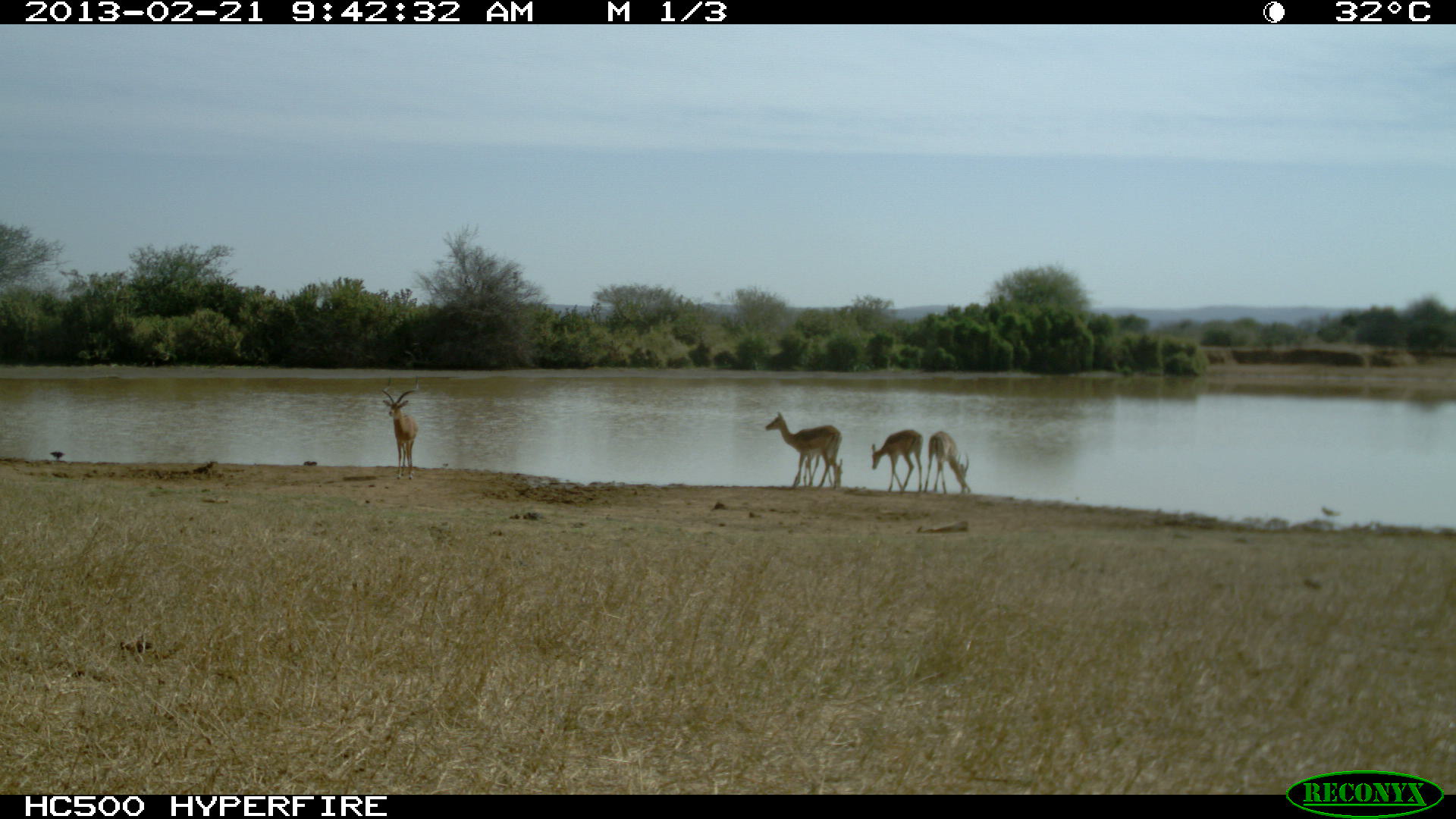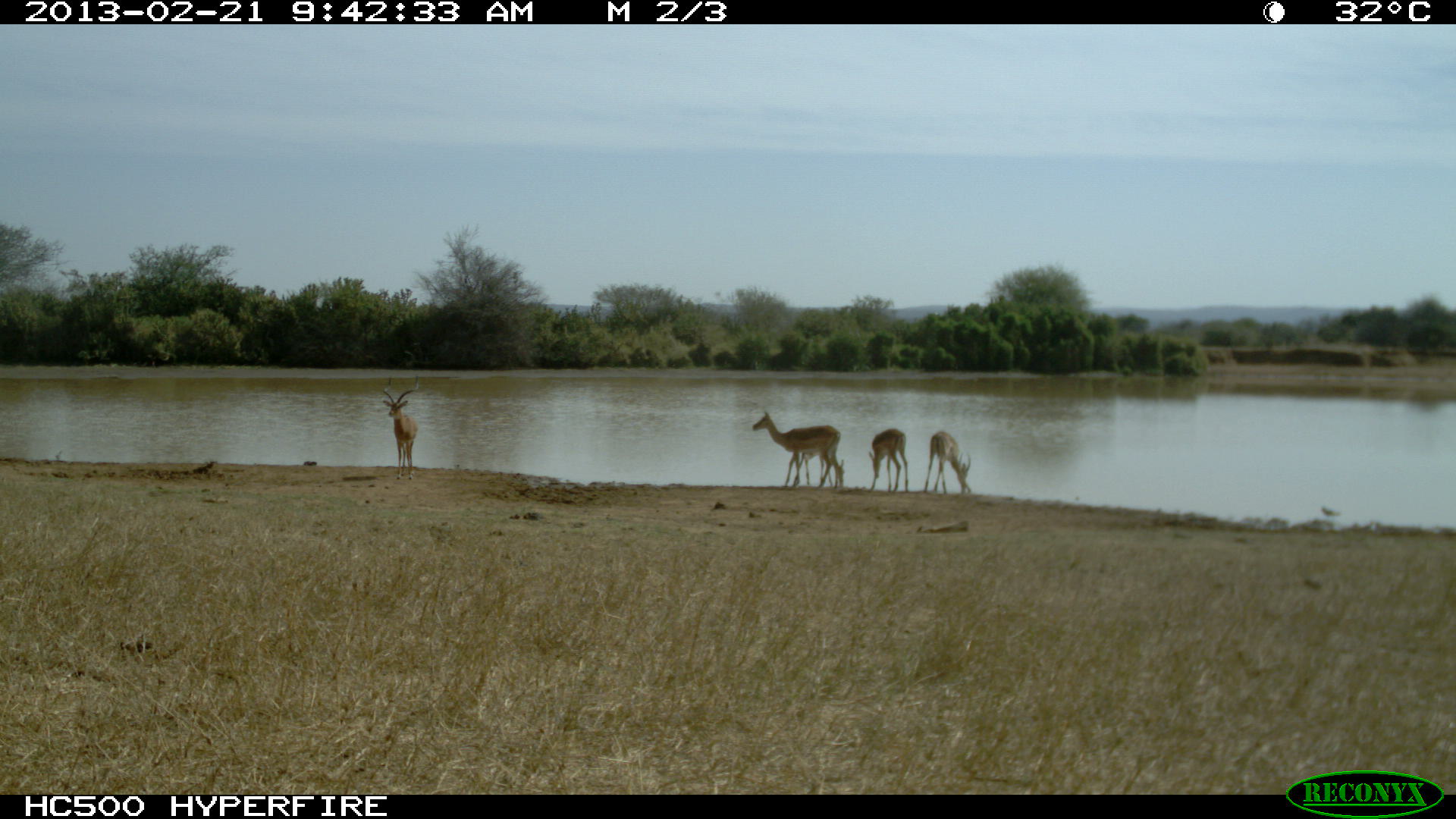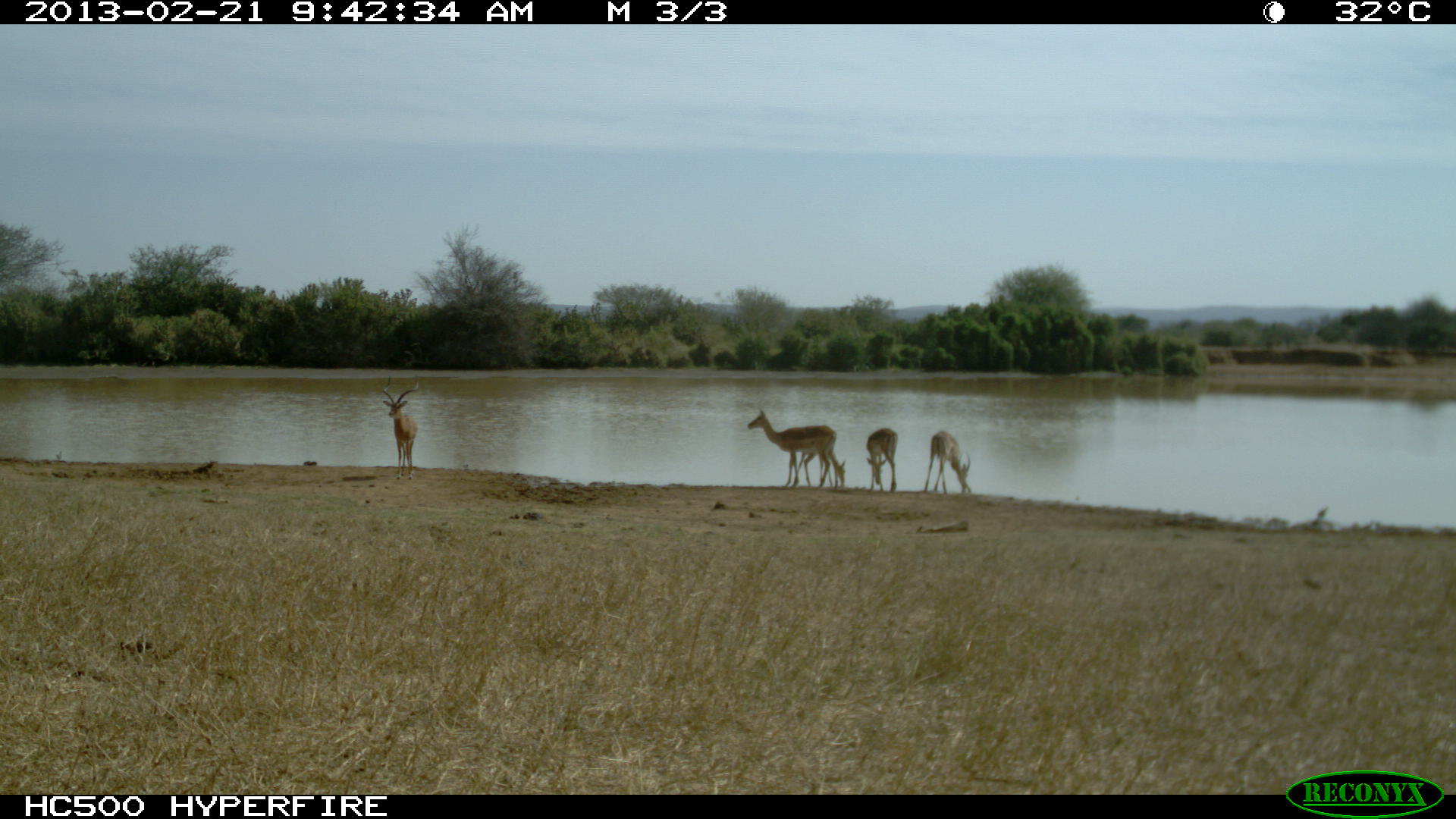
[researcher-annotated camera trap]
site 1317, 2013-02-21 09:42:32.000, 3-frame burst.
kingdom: Animalia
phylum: Chordata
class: Mammalia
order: Artiodactyla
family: Bovidae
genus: Aepyceros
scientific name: Aepyceros melampus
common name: impala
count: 5